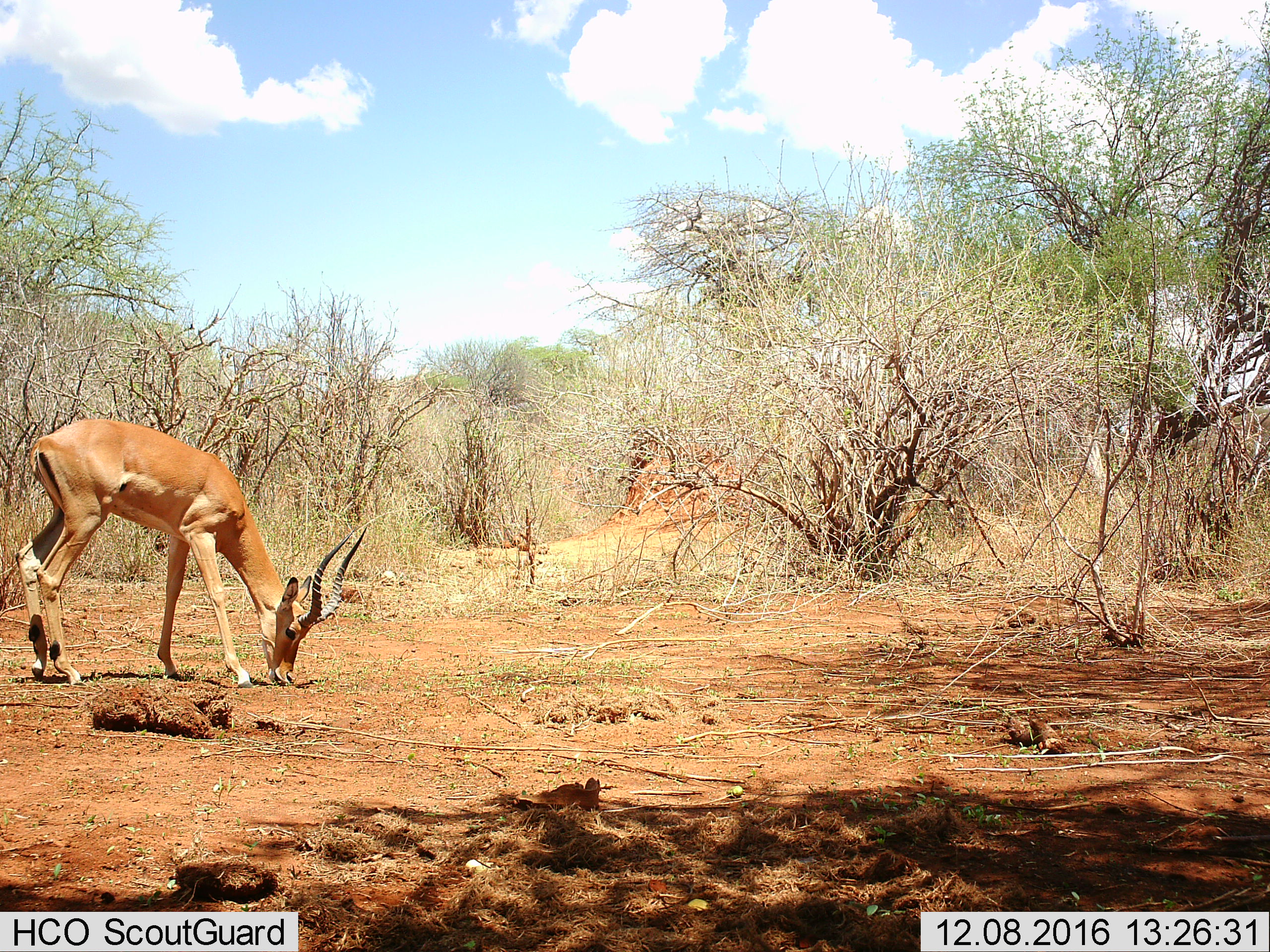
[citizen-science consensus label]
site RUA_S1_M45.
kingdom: Animalia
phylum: Chordata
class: Mammalia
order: Artiodactyla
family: Bovidae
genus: Aepyceros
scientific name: Aepyceros melampus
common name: impala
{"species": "impala (Aepyceros melampus)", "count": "1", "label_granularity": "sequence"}